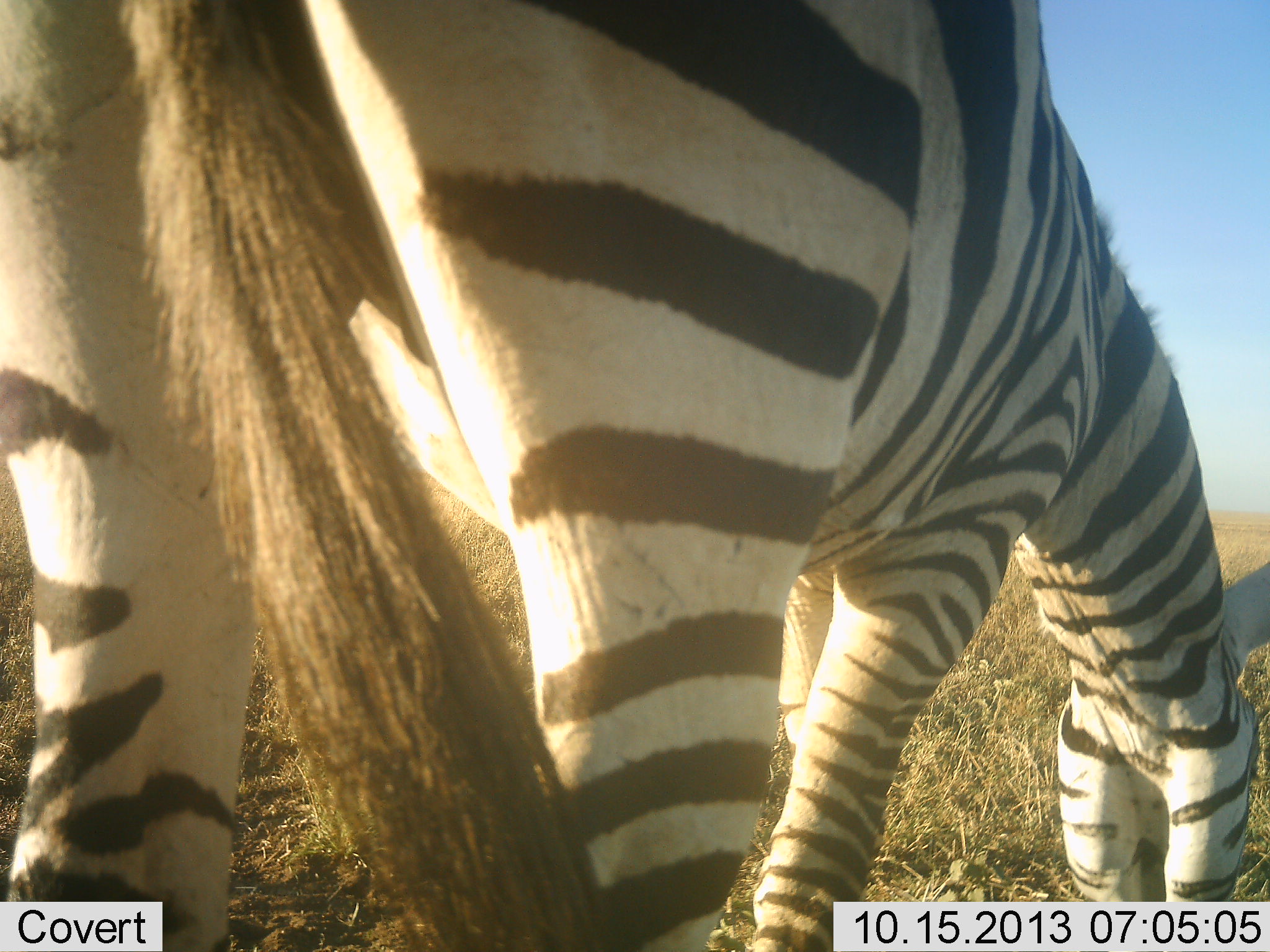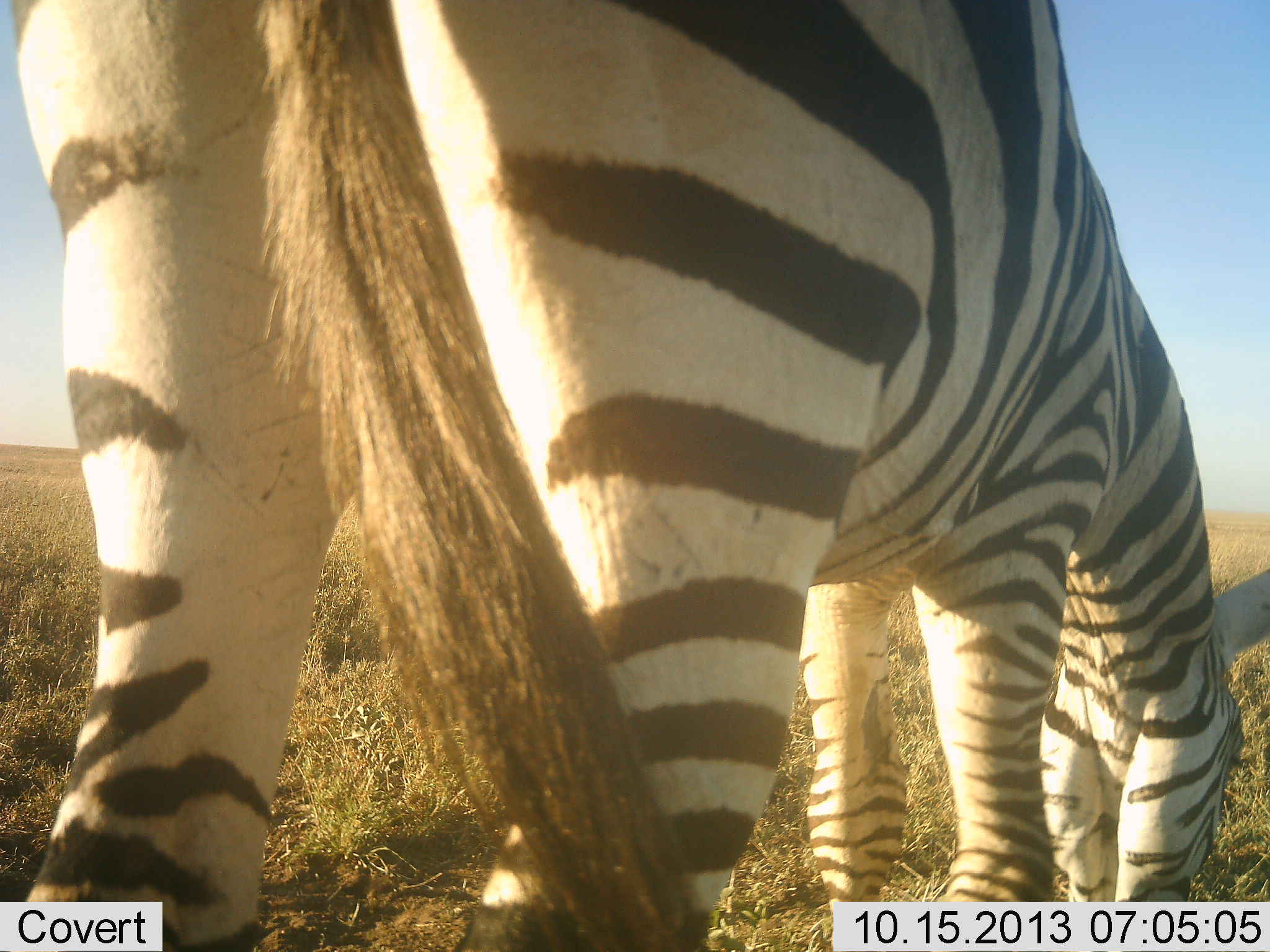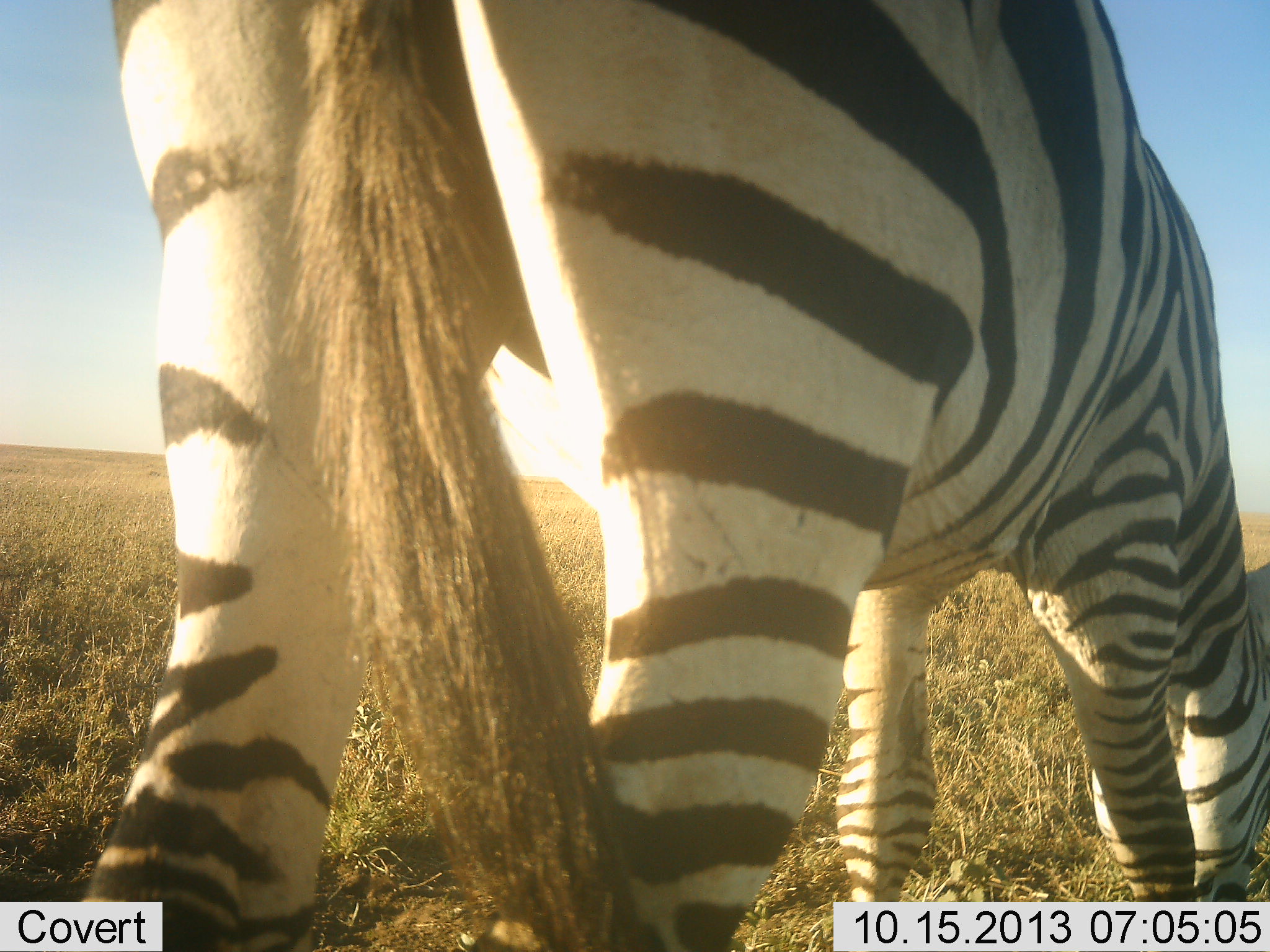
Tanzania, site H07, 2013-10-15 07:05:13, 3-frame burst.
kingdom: Animalia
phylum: Chordata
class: Mammalia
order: Perissodactyla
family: Equidae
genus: Equus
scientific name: Equus quagga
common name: plains zebra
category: zebra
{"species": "zebra (plains zebra) (Equus quagga)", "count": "1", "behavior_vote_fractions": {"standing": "21%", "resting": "0%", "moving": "6%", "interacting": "0%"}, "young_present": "0%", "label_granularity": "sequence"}